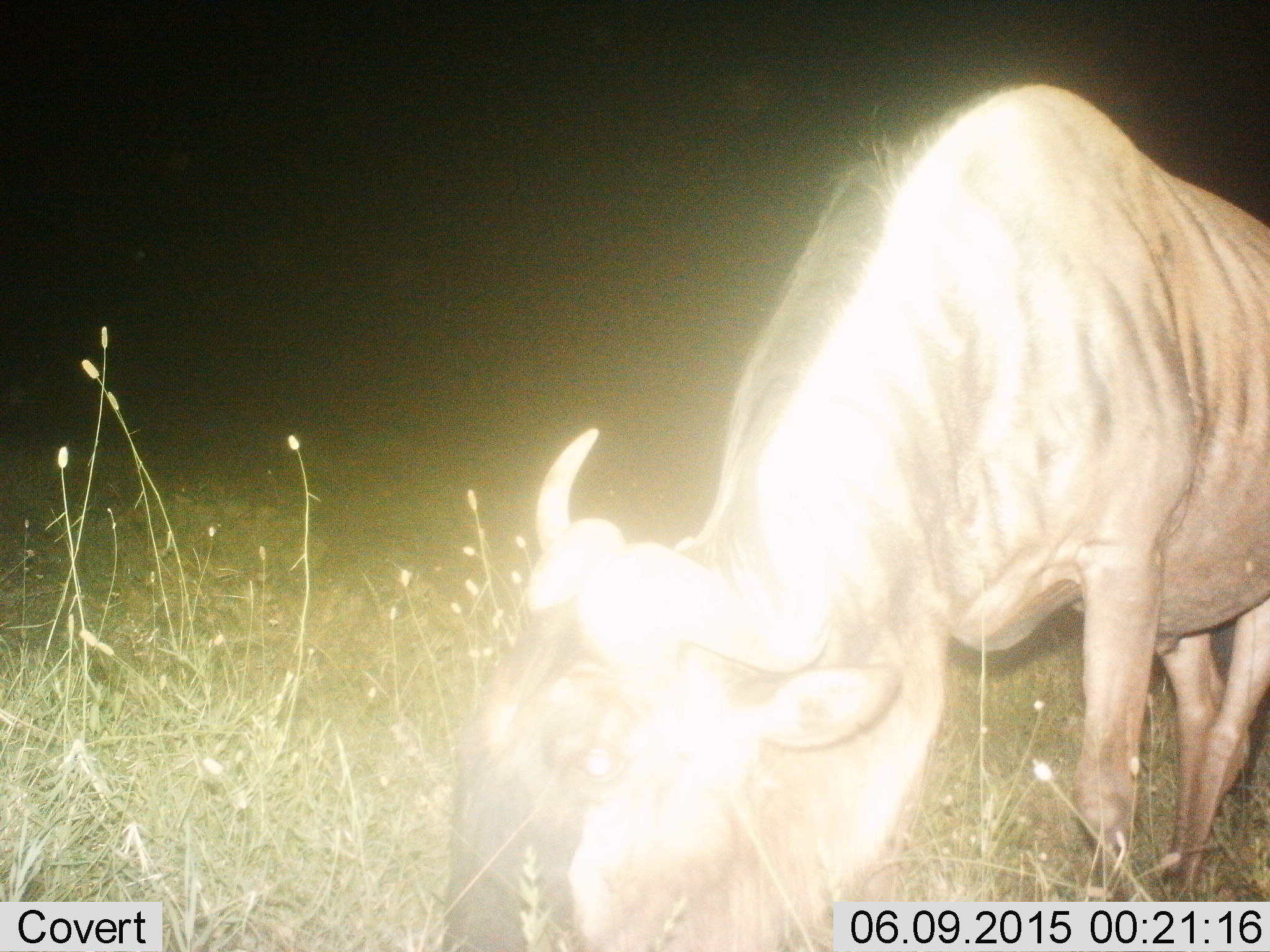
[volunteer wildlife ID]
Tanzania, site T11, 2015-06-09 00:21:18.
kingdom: Animalia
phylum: Chordata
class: Mammalia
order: Artiodactyla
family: Bovidae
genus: Connochaetes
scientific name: Connochaetes taurinus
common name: blue wildebeest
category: wildebeest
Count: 1.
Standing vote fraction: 20%.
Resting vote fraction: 0%.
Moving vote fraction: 0%.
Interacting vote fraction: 0%.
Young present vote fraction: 0%.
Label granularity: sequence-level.